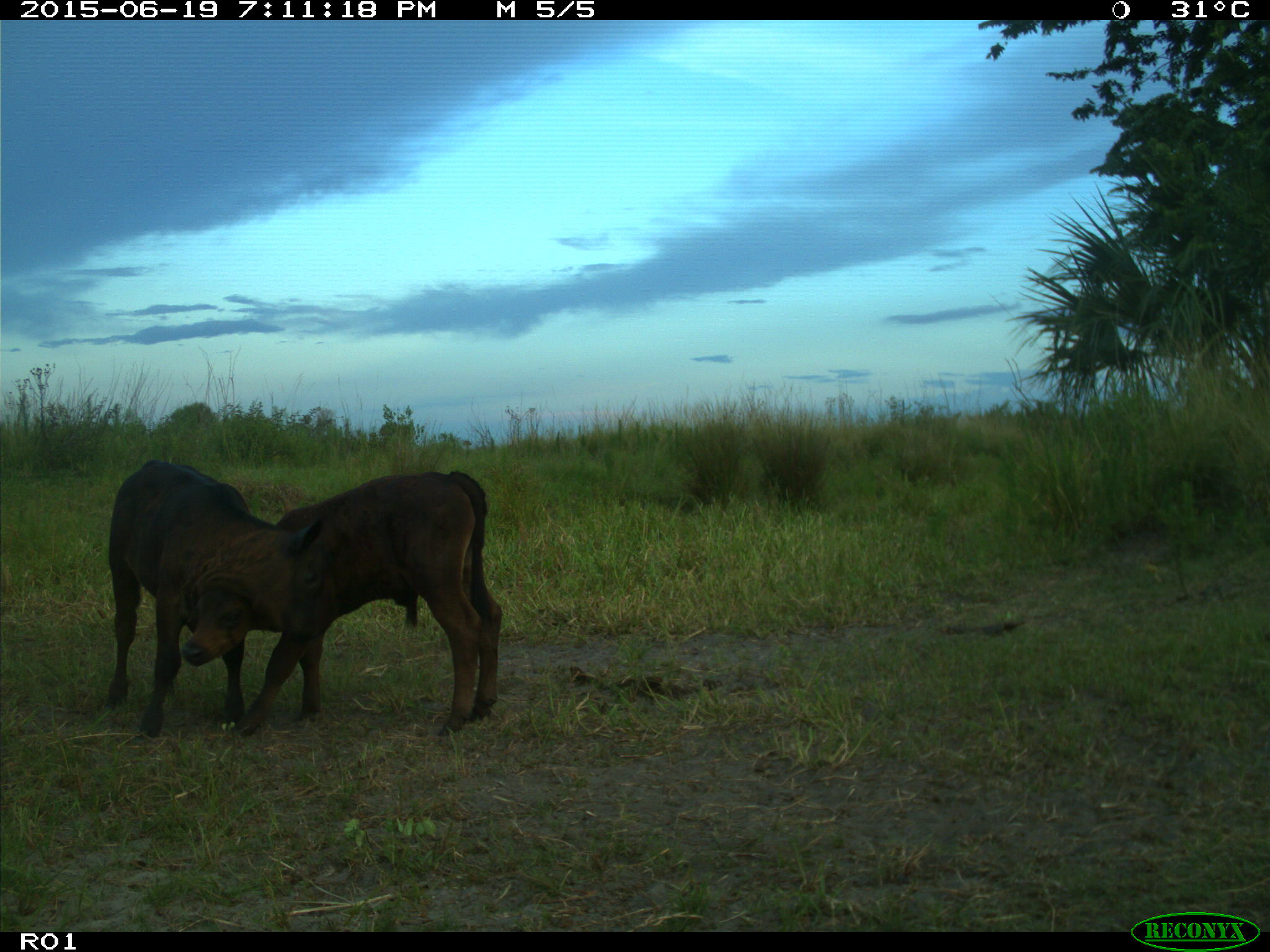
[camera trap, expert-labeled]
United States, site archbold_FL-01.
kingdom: Animalia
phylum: Chordata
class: Mammalia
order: Artiodactyla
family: Bovidae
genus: Bos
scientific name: Bos taurus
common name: domestic cow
Bos taurus (domestic cow).